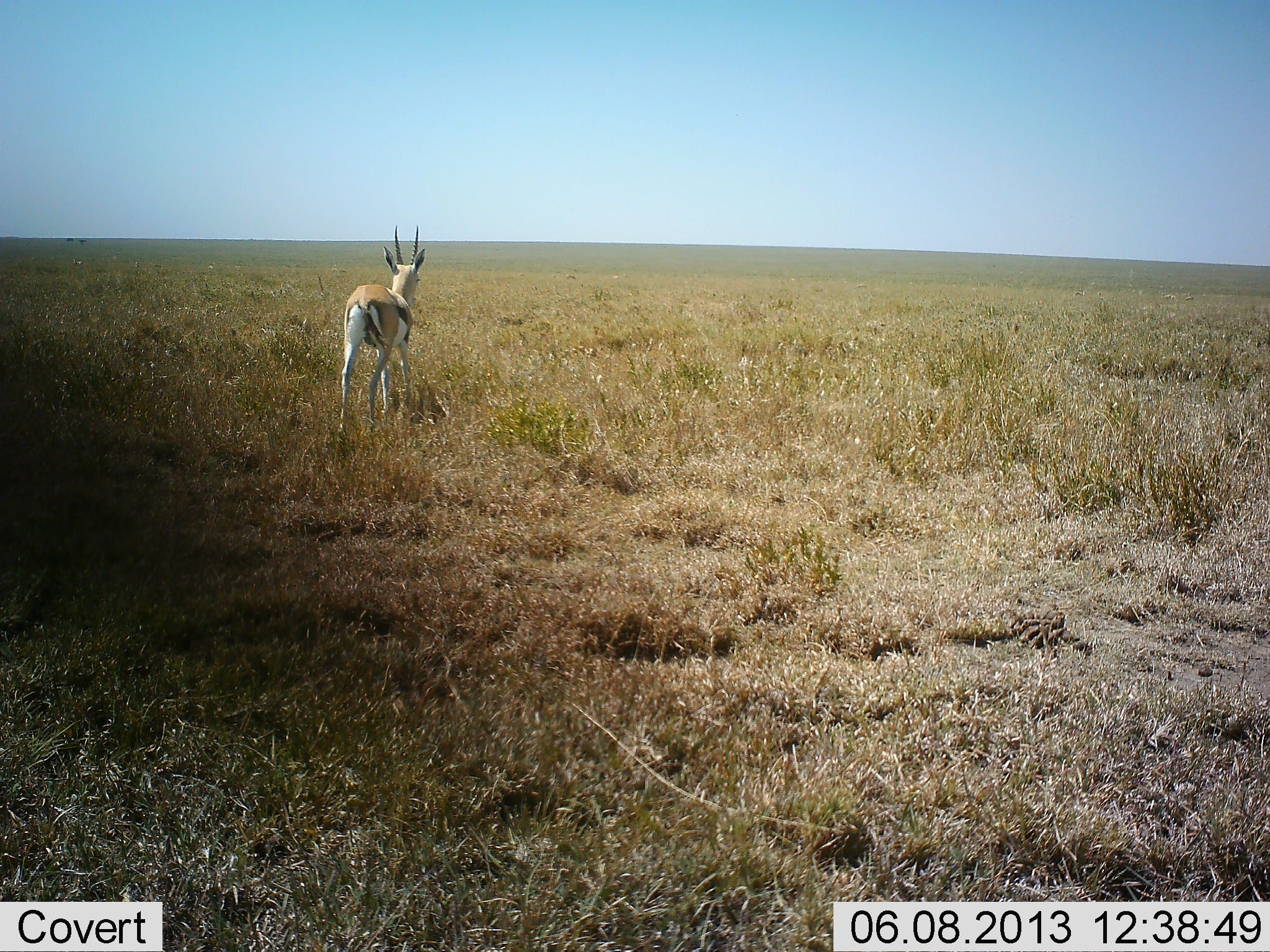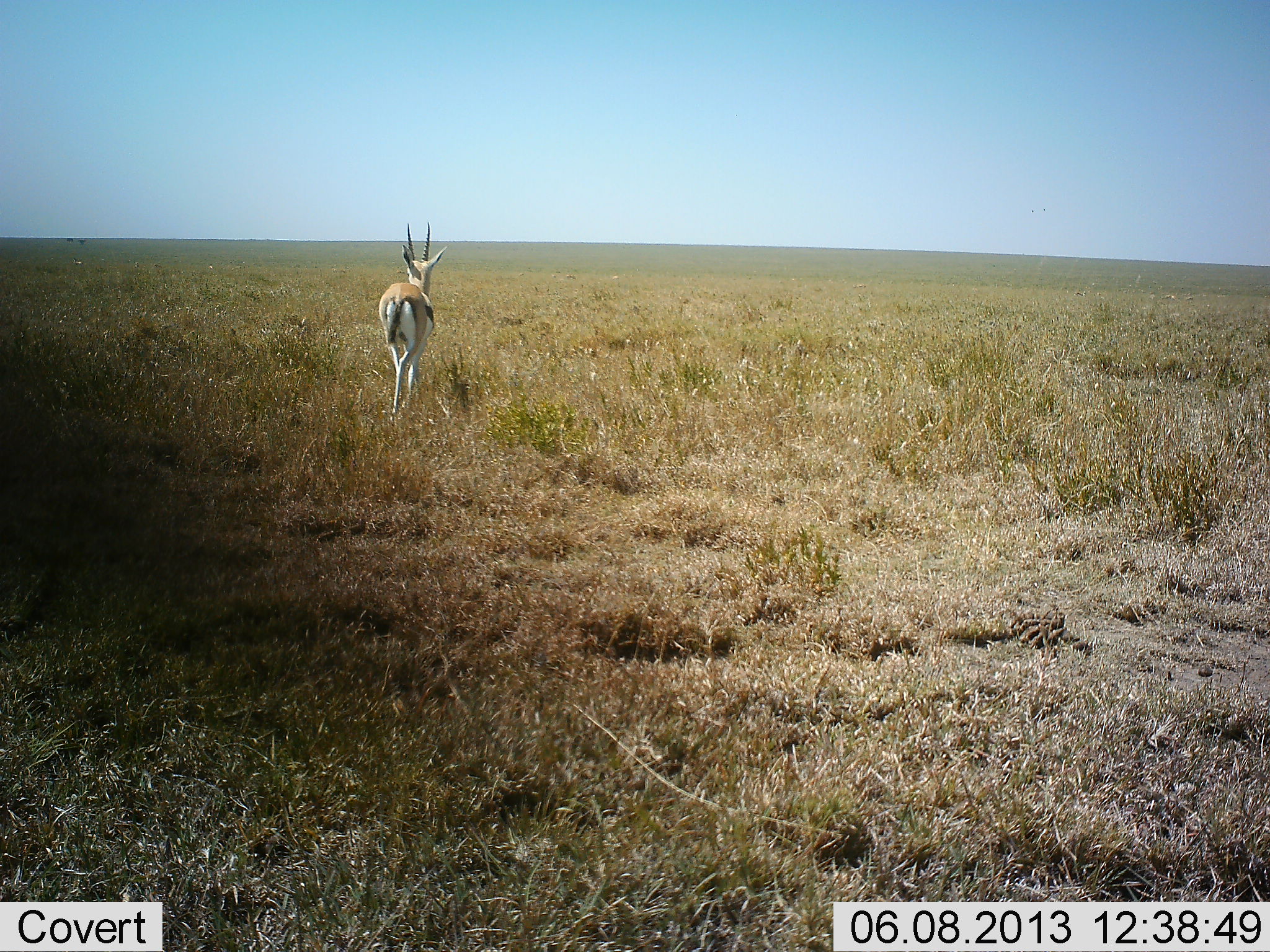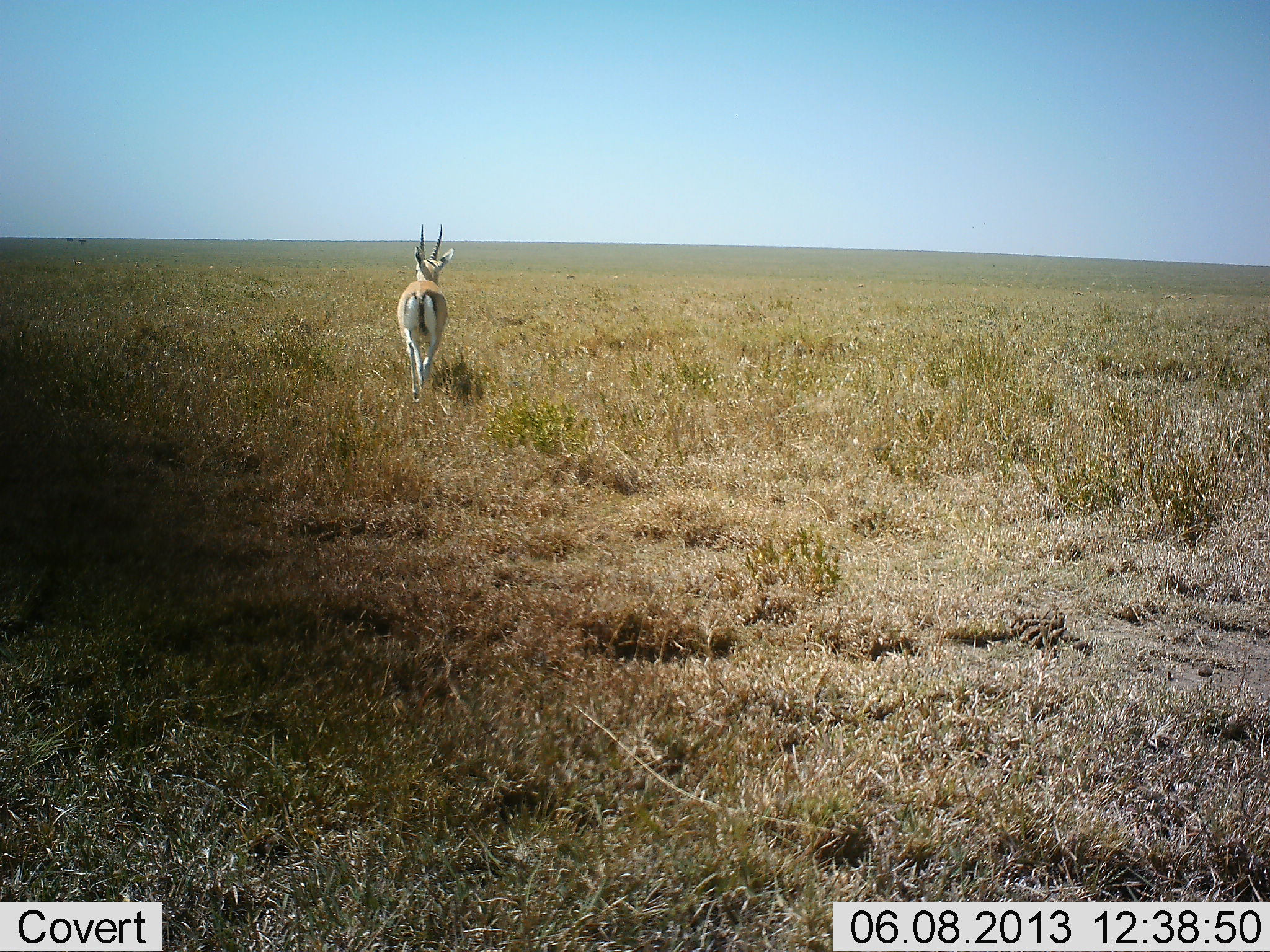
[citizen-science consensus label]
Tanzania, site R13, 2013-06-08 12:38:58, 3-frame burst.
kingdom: Animalia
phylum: Chordata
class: Mammalia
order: Artiodactyla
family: Bovidae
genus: Eudorcas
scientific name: Eudorcas thomsonii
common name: thomson's gazelle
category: gazellethomsons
Gazellethomsons (thomson's gazelle) (Eudorcas thomsonii), count 1. Behavior (volunteer vote fractions): standing 16%, resting 0%, moving 84%, interacting 0%. Young present (vote fraction): 0%. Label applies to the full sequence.